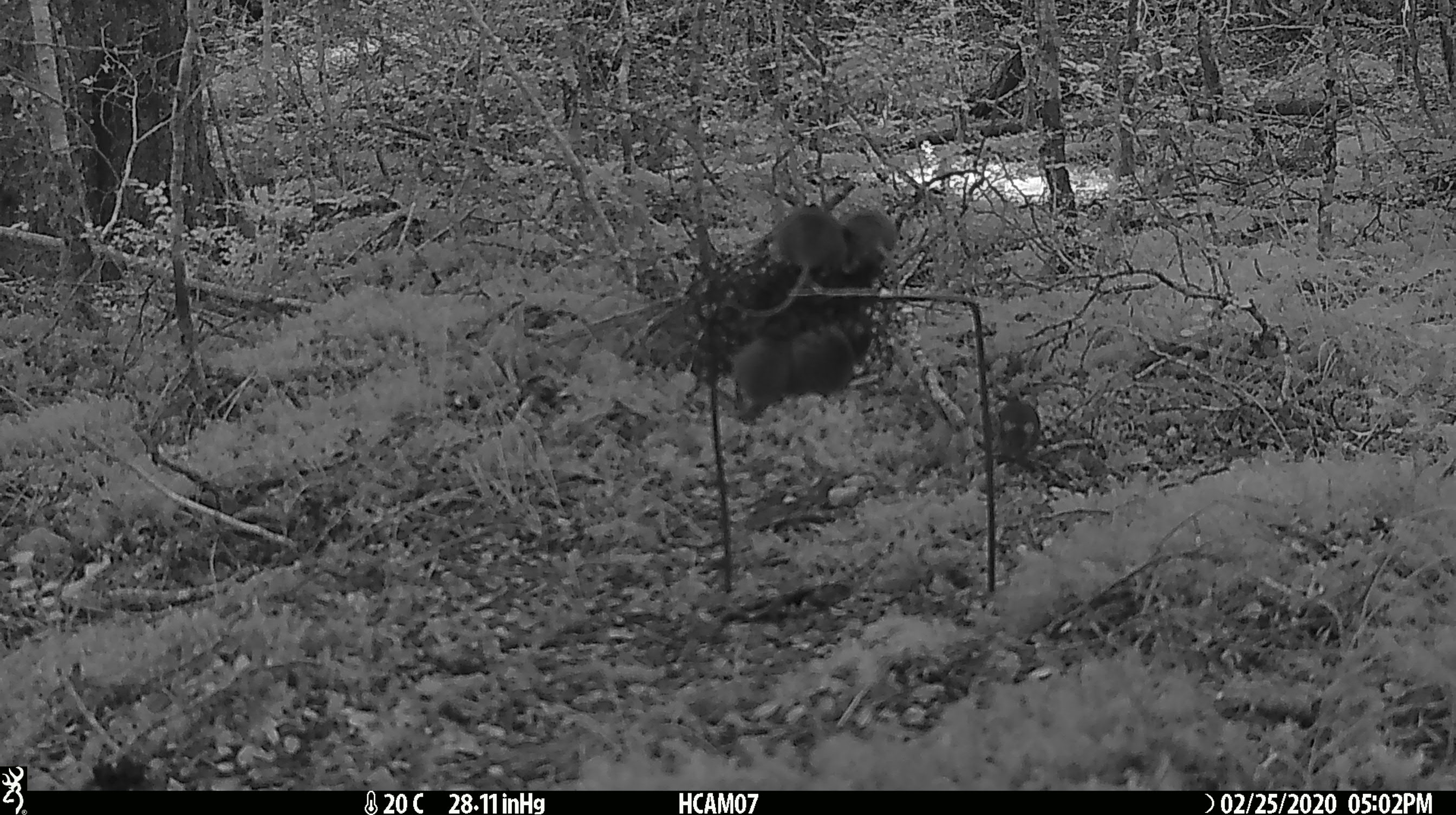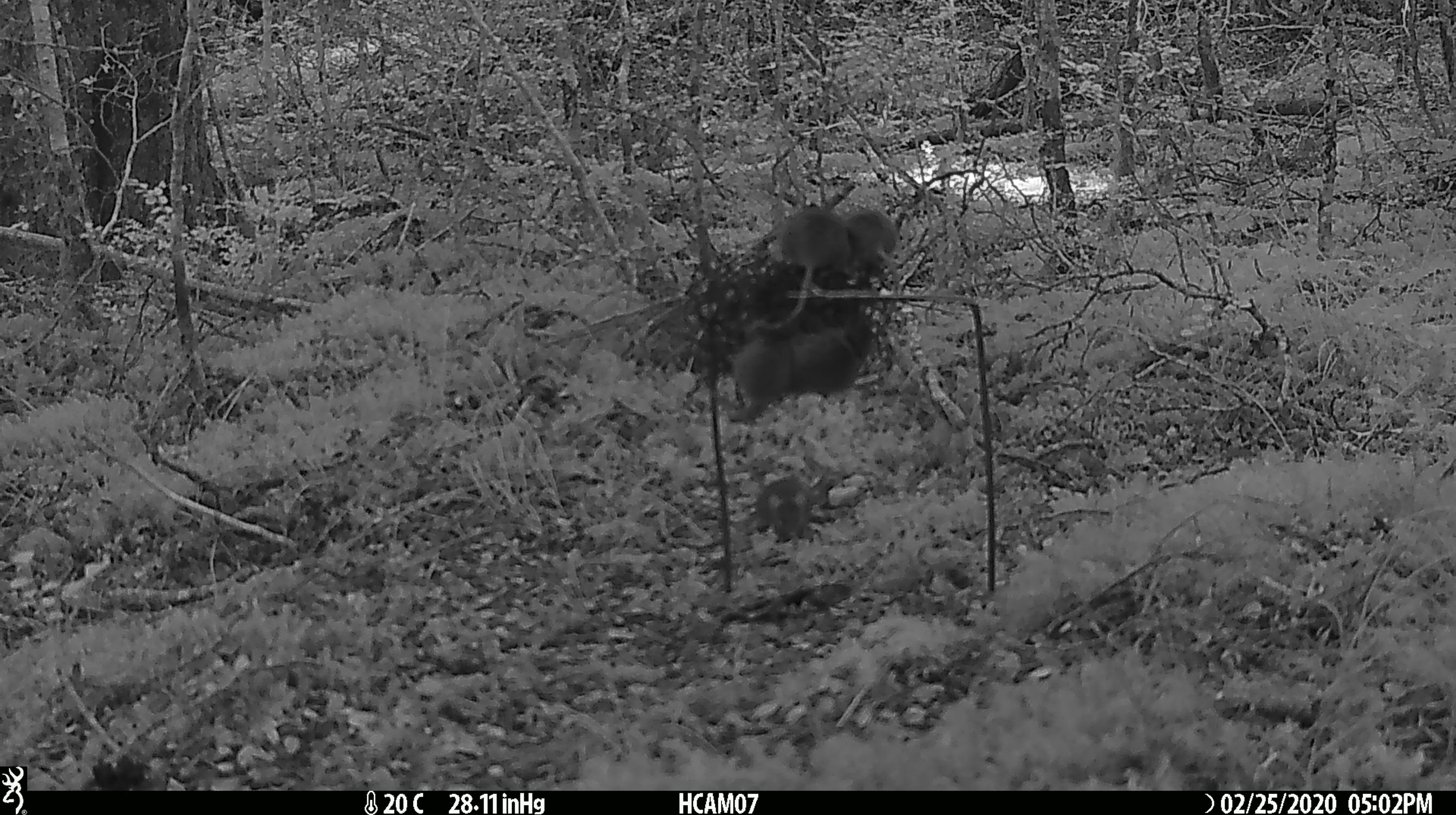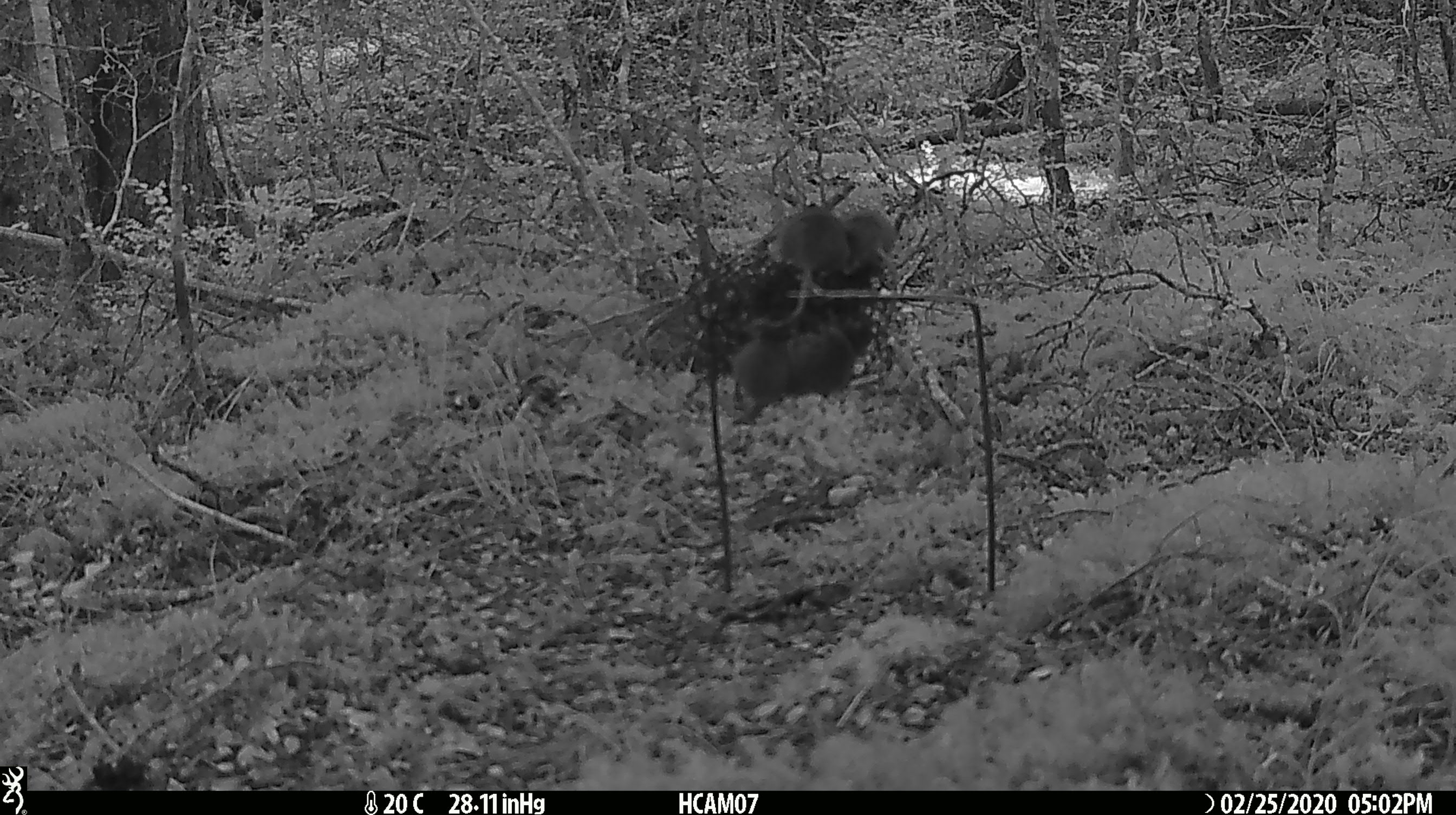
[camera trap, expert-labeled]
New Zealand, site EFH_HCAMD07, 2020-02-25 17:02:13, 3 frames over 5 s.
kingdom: Animalia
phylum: Chordata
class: Mammalia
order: Rodentia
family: Muridae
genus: Mus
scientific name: Mus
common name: mouse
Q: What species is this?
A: Mouse (Mus).